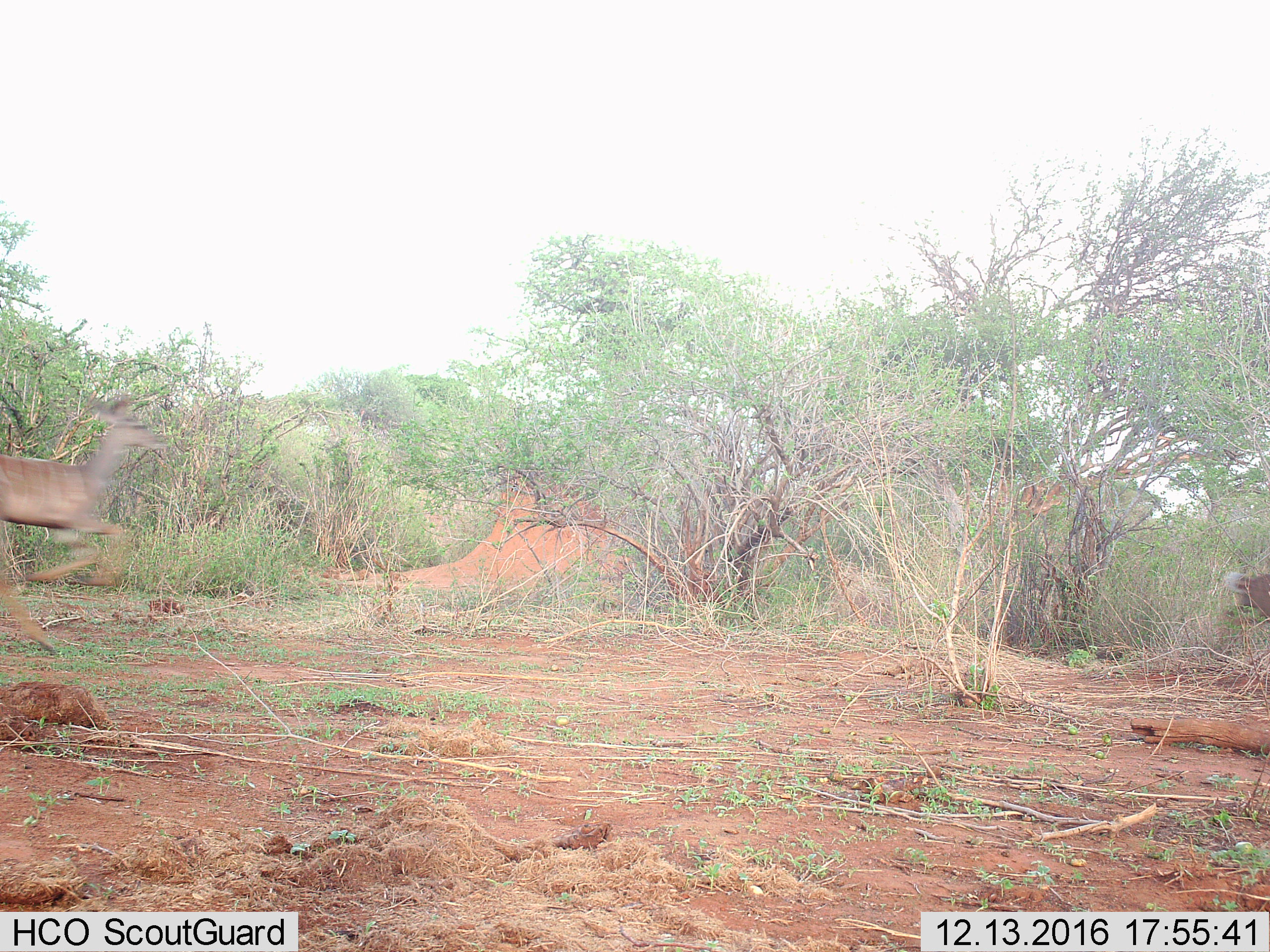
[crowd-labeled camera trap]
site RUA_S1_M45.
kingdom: Animalia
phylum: Chordata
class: Mammalia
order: Artiodactyla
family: Bovidae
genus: Tragelaphus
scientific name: Tragelaphus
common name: kudu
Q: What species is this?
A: Kudu (Tragelaphus).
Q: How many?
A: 2.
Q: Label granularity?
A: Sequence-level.